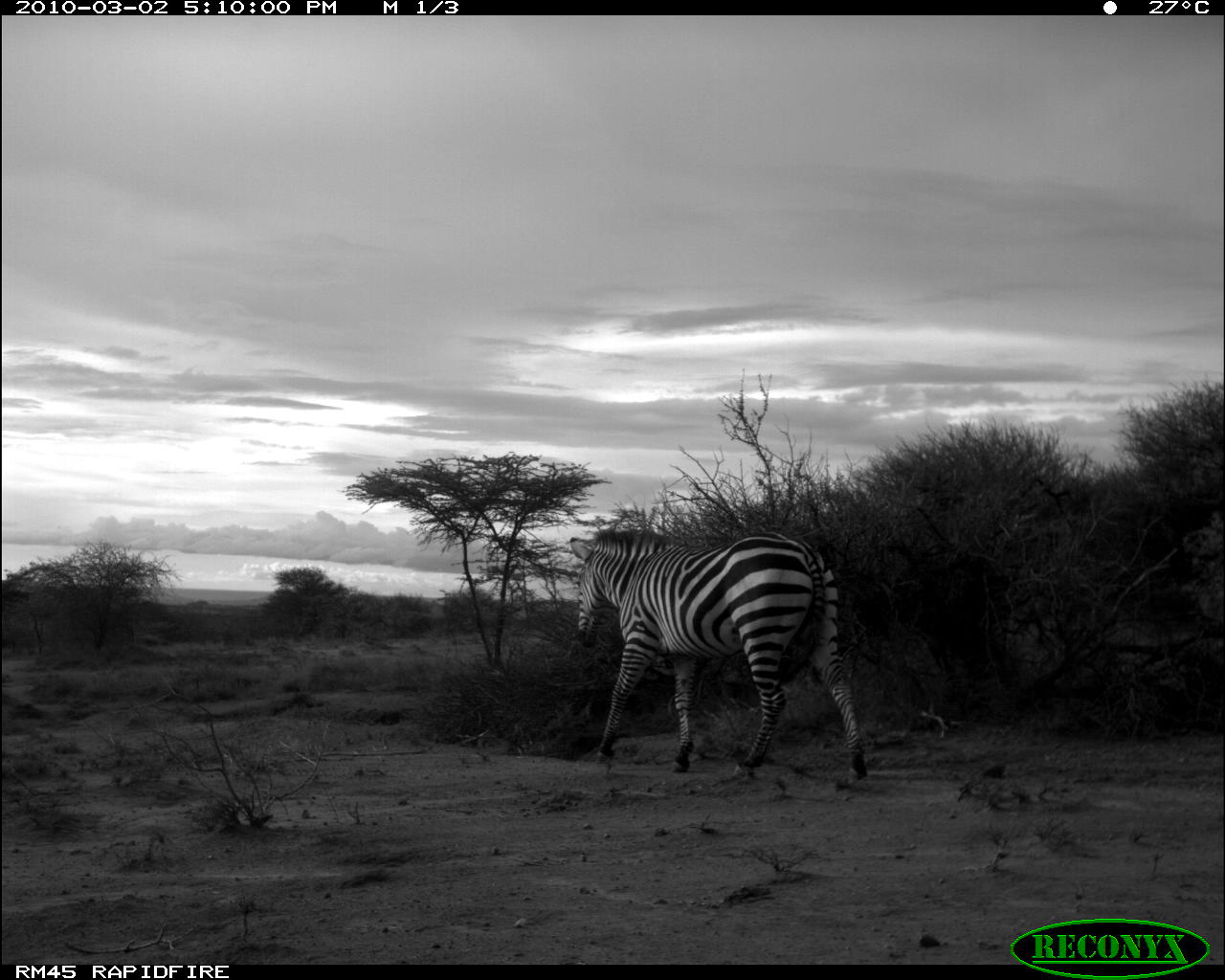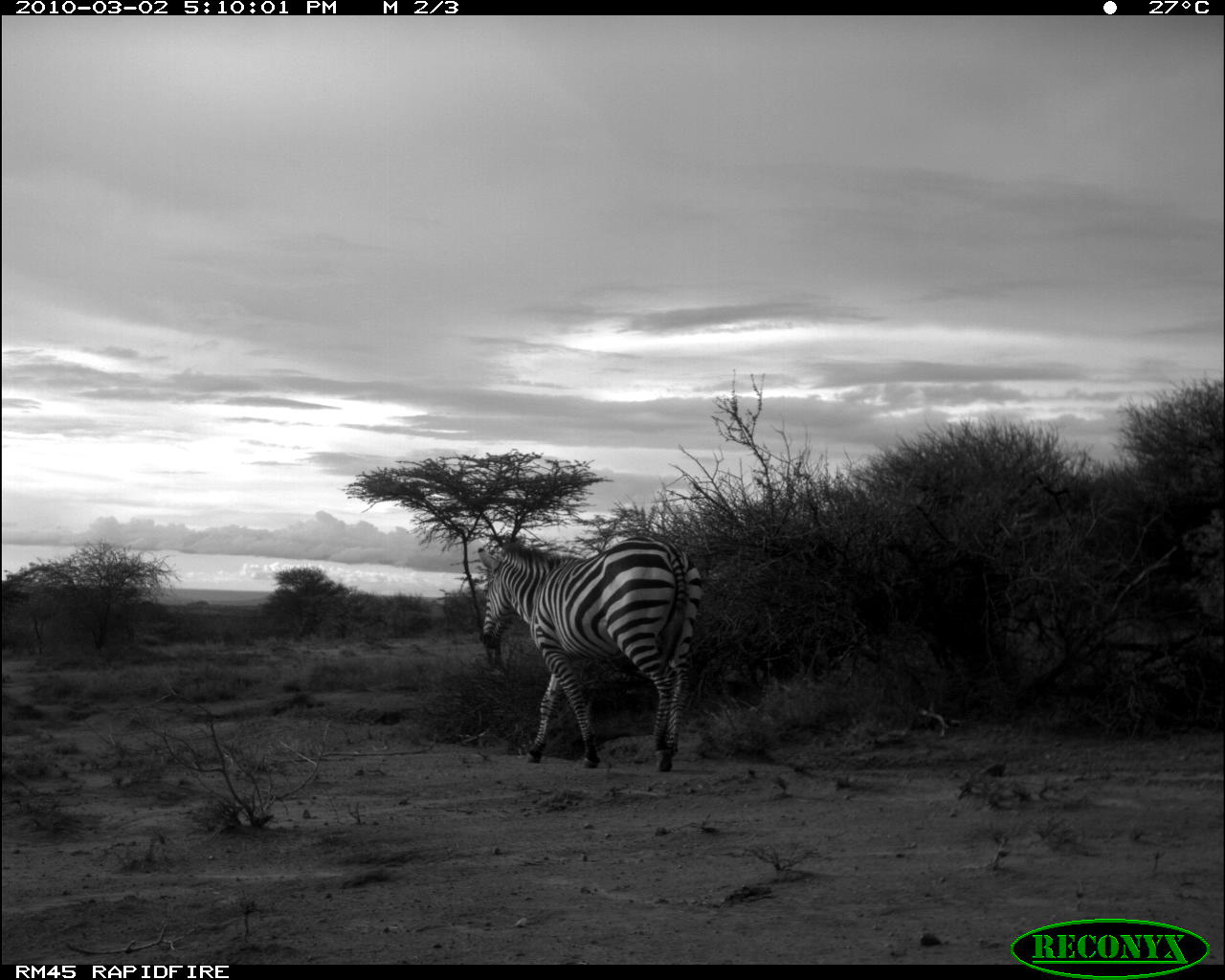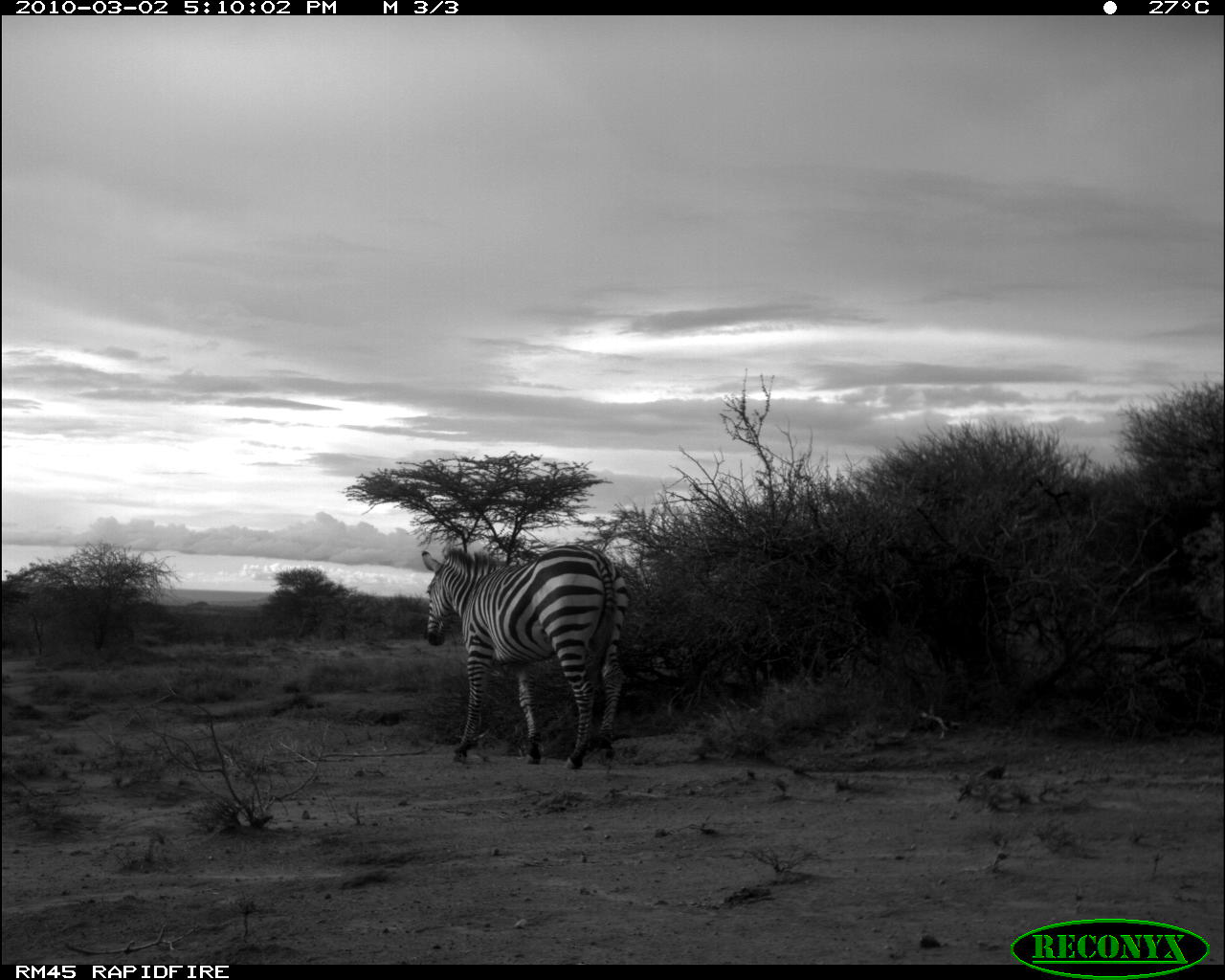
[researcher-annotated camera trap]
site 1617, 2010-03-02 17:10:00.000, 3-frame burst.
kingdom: Animalia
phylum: Chordata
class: Mammalia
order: Perissodactyla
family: Equidae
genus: Equus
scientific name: Equus quagga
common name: plains zebra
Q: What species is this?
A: Equus quagga (plains zebra).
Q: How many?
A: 1.